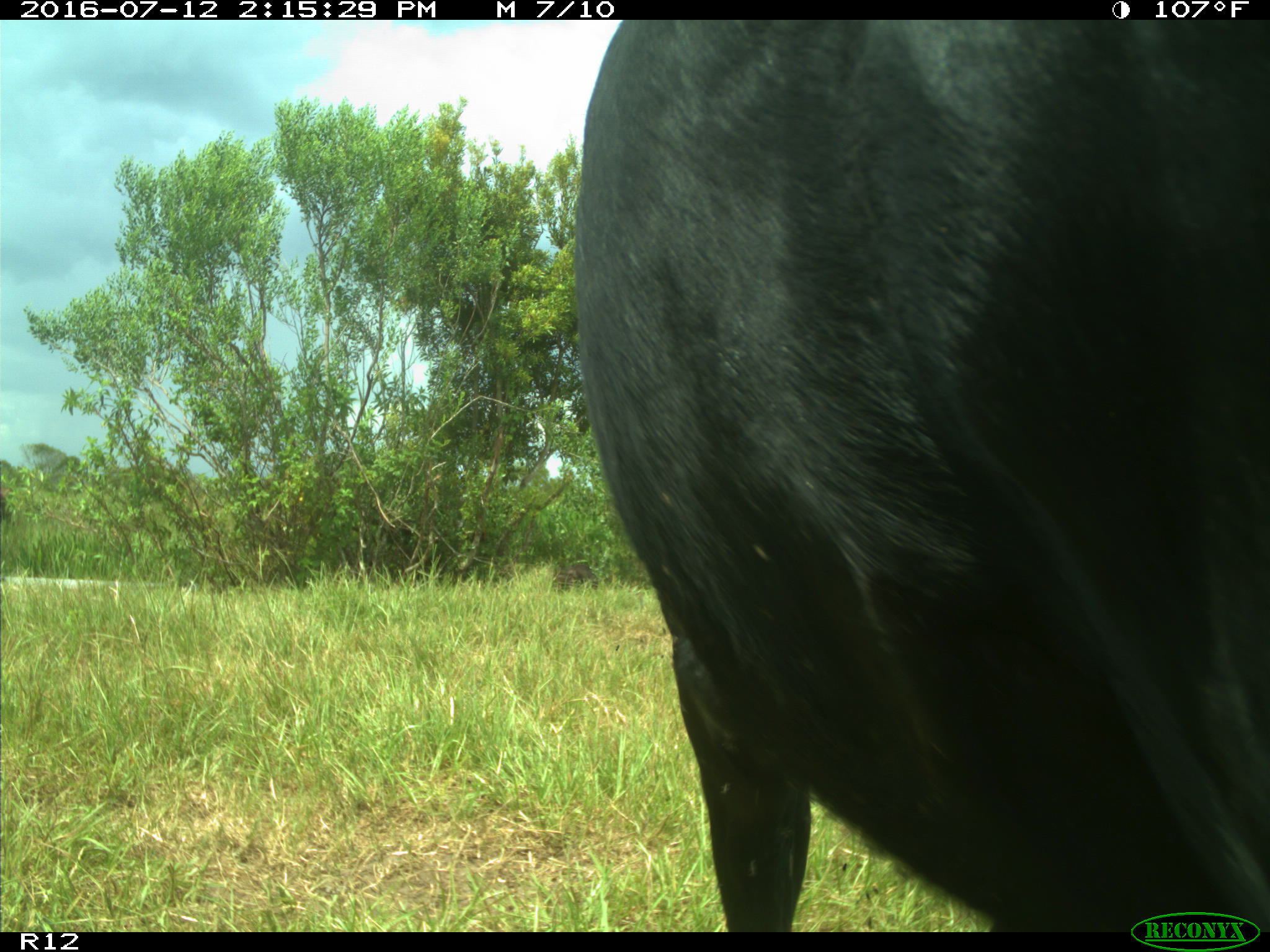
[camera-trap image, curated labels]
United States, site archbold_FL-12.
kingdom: Animalia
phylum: Chordata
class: Mammalia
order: Artiodactyla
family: Bovidae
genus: Bos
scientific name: Bos taurus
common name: domestic cow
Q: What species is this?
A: Bos taurus (domestic cow).